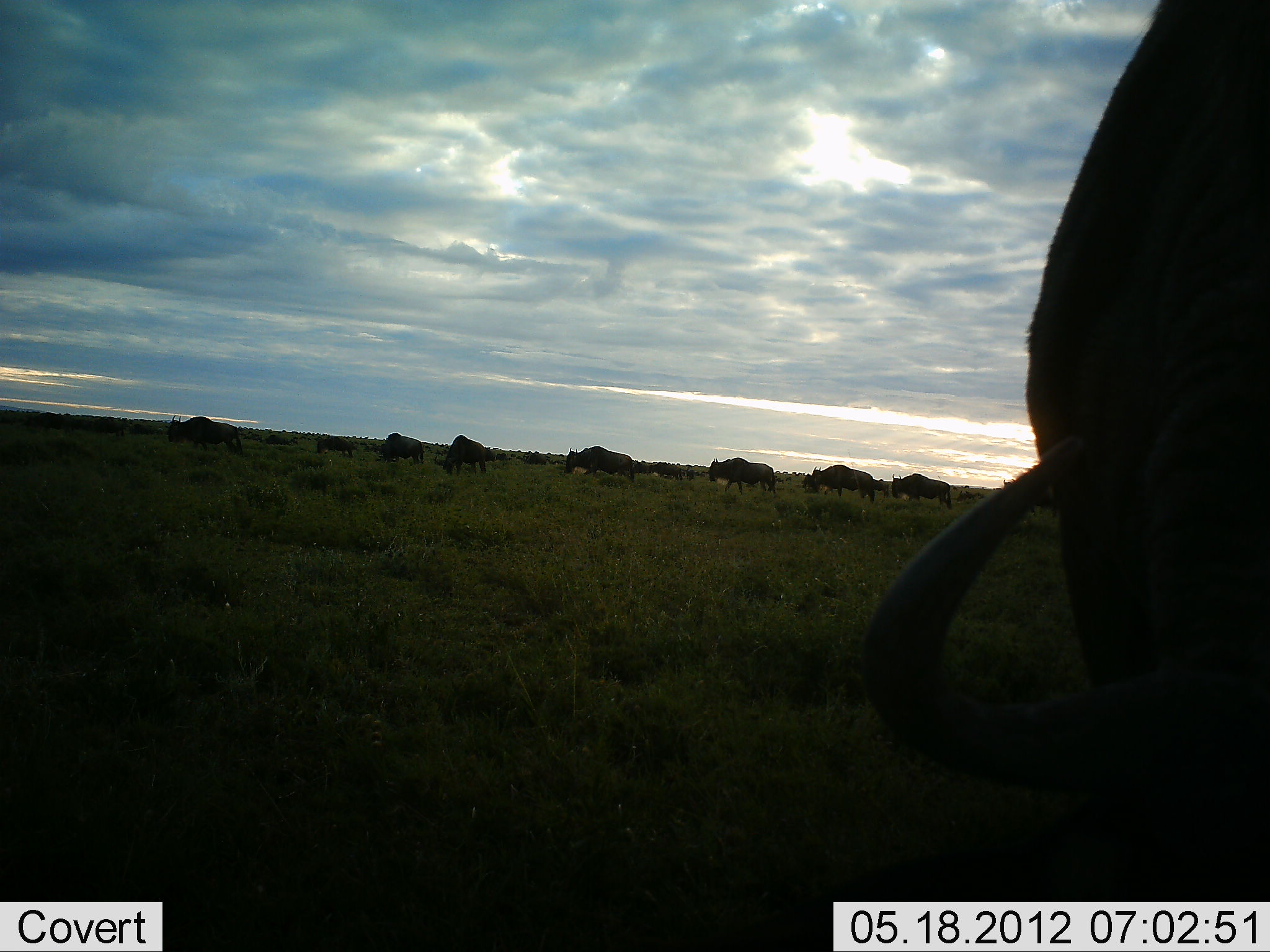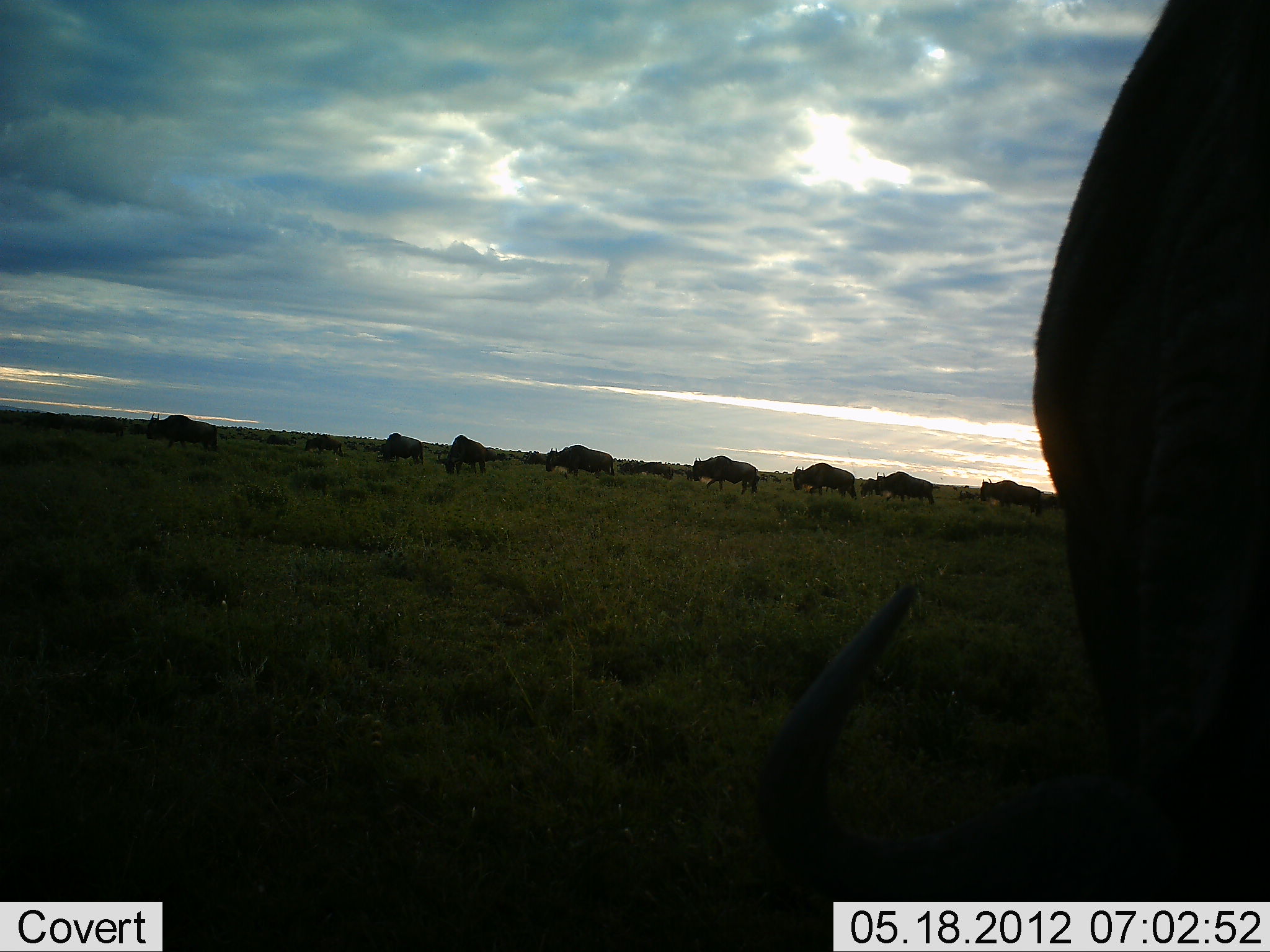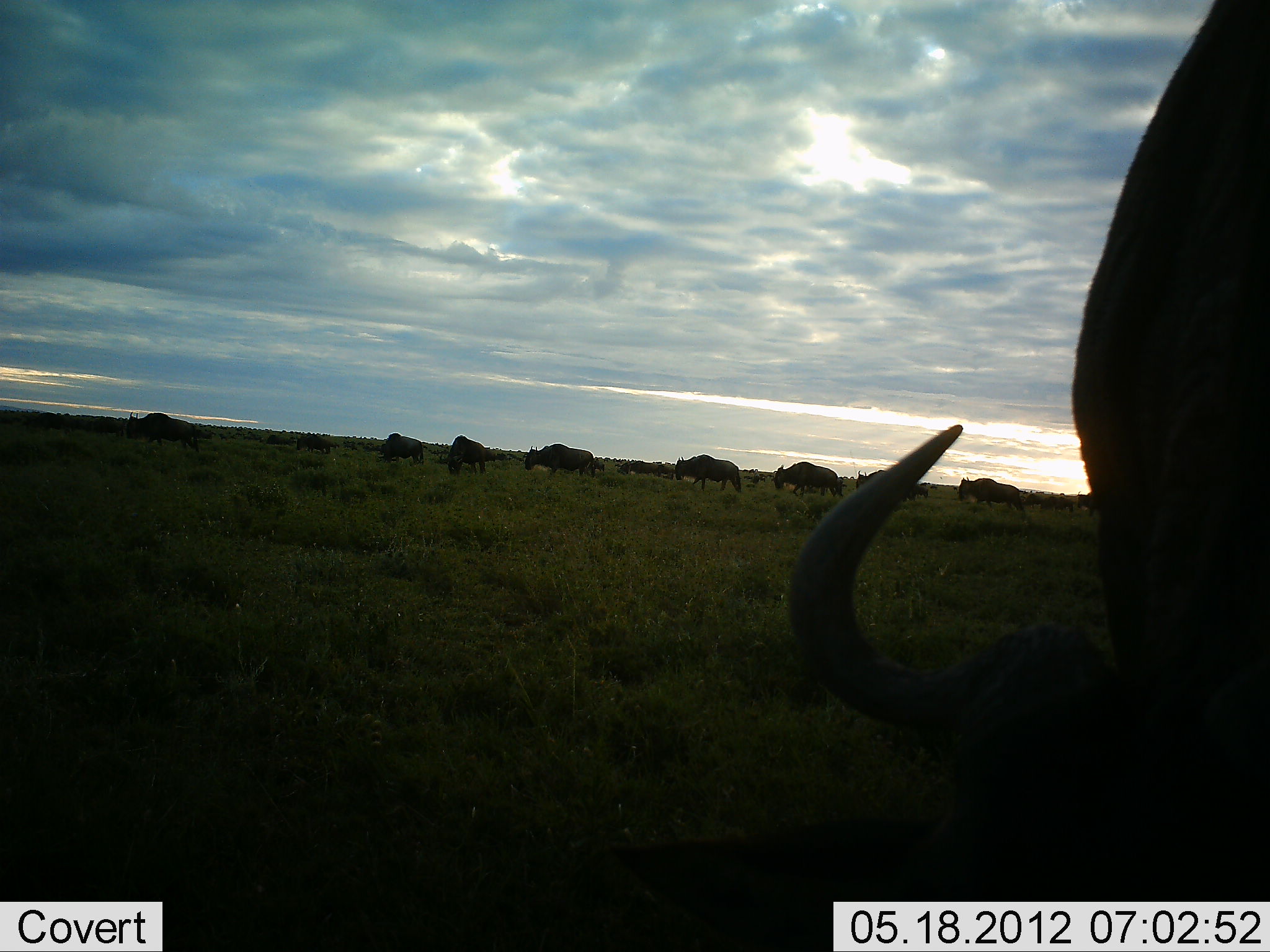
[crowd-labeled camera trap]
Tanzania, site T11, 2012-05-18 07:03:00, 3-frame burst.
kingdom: Animalia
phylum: Chordata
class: Mammalia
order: Artiodactyla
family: Bovidae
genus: Connochaetes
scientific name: Connochaetes taurinus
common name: blue wildebeest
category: wildebeest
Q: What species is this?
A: Wildebeest (blue wildebeest) (Connochaetes taurinus).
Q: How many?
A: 11-50.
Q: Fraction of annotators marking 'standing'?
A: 10%.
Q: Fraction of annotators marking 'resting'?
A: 0%.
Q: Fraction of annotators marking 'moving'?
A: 90%.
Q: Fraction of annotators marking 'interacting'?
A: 0%.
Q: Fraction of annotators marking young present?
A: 10%.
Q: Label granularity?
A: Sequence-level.